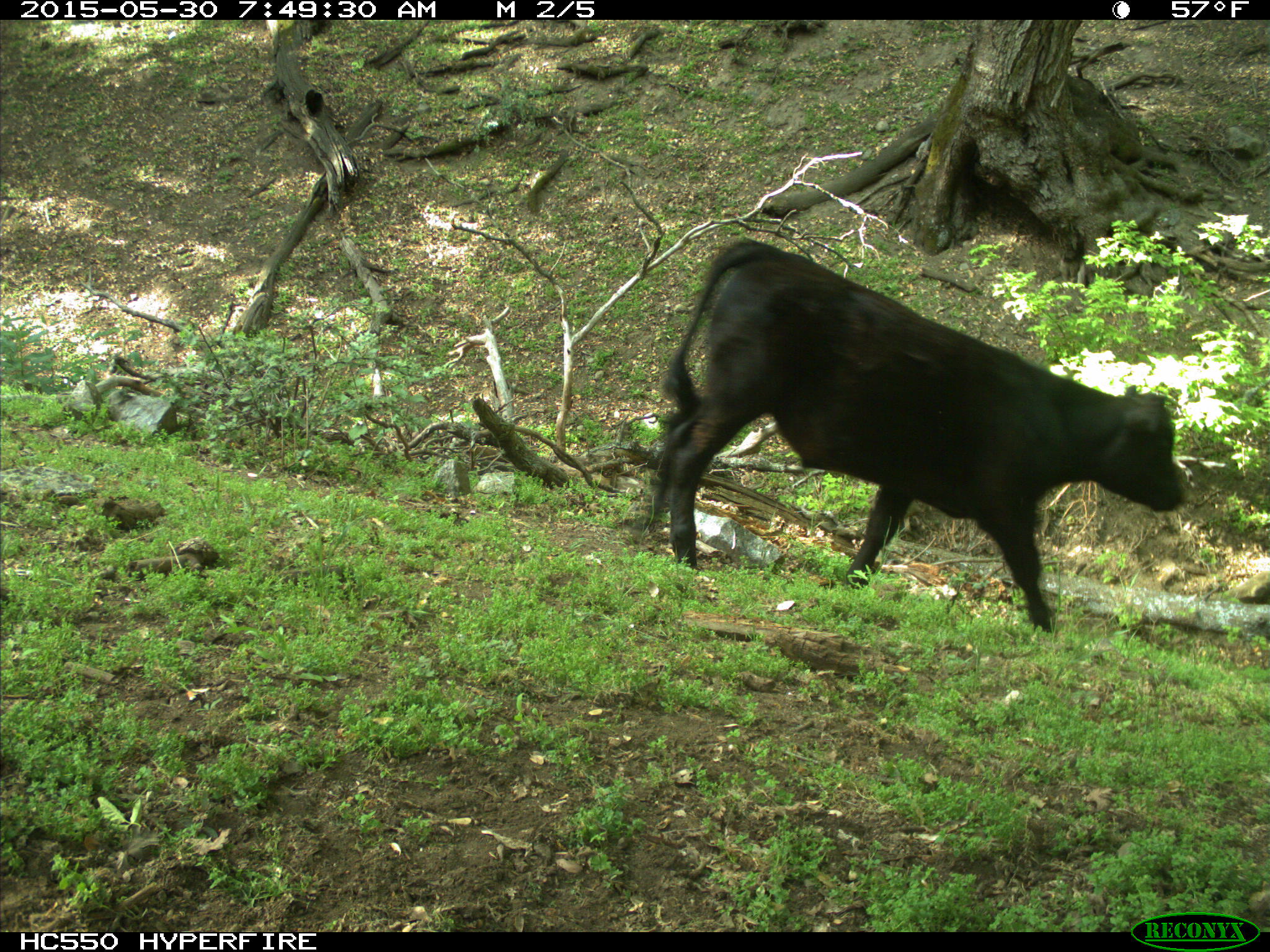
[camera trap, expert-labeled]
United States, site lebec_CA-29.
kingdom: Animalia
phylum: Chordata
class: Mammalia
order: Artiodactyla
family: Bovidae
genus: Bos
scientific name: Bos taurus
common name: domestic cow